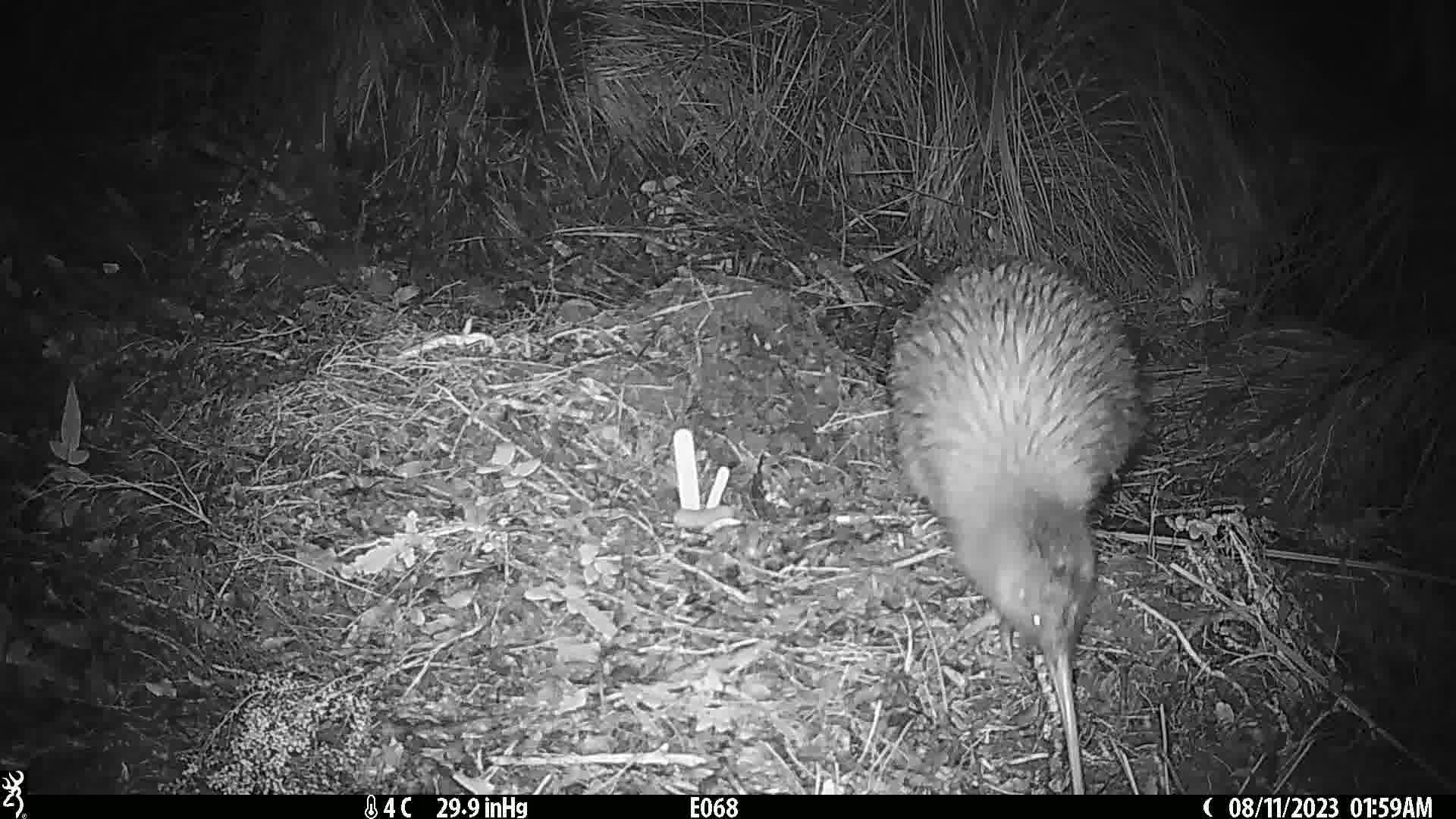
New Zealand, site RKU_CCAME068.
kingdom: Animalia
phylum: Chordata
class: Aves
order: Apterygiformes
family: Apterygidae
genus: Apteryx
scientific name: Apteryx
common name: kiwi